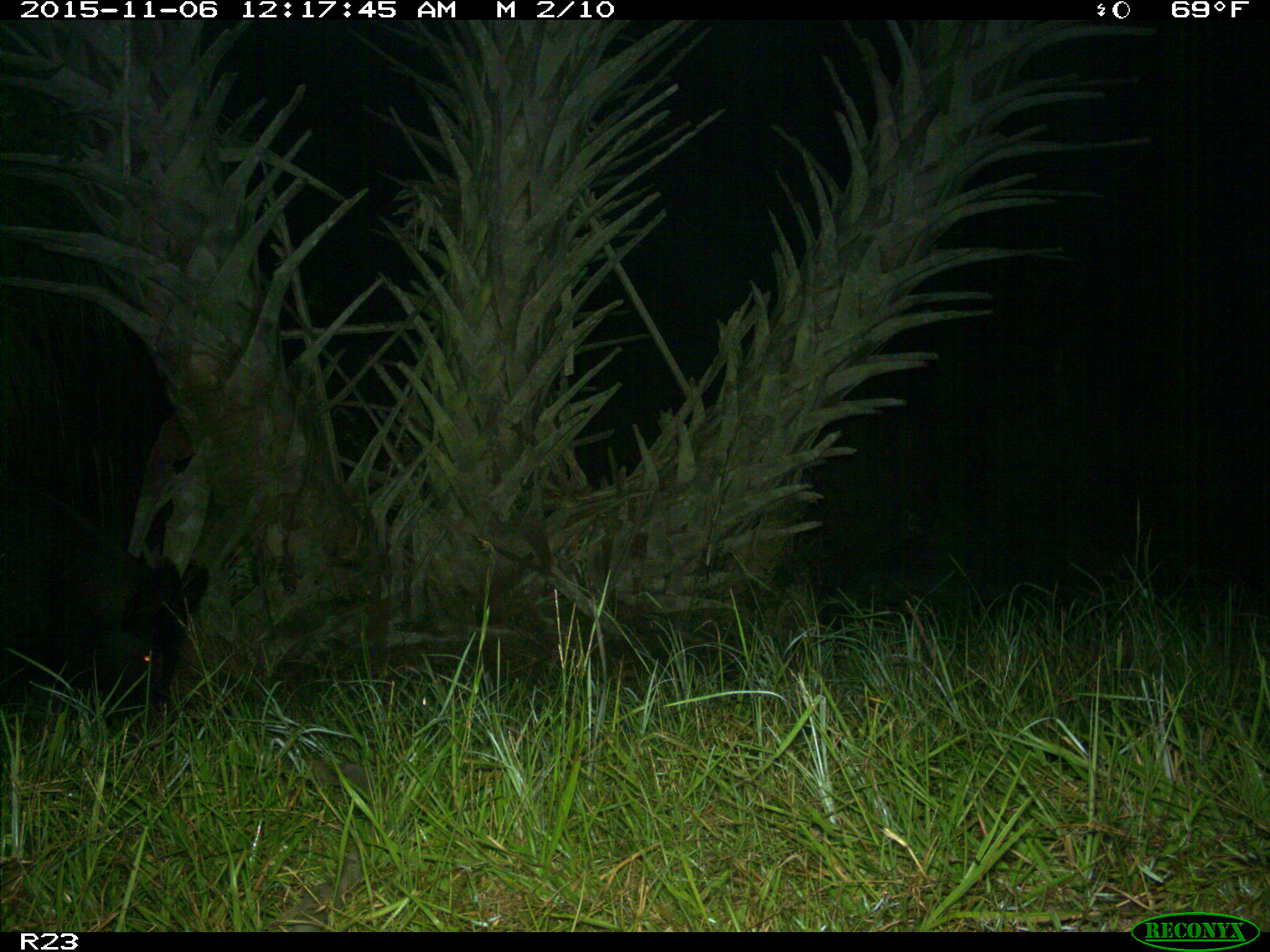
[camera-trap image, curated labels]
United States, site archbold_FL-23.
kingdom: Animalia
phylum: Chordata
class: Mammalia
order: Artiodactyla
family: Suidae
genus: Sus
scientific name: Sus scrofa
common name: wild boar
Sus scrofa (wild boar).